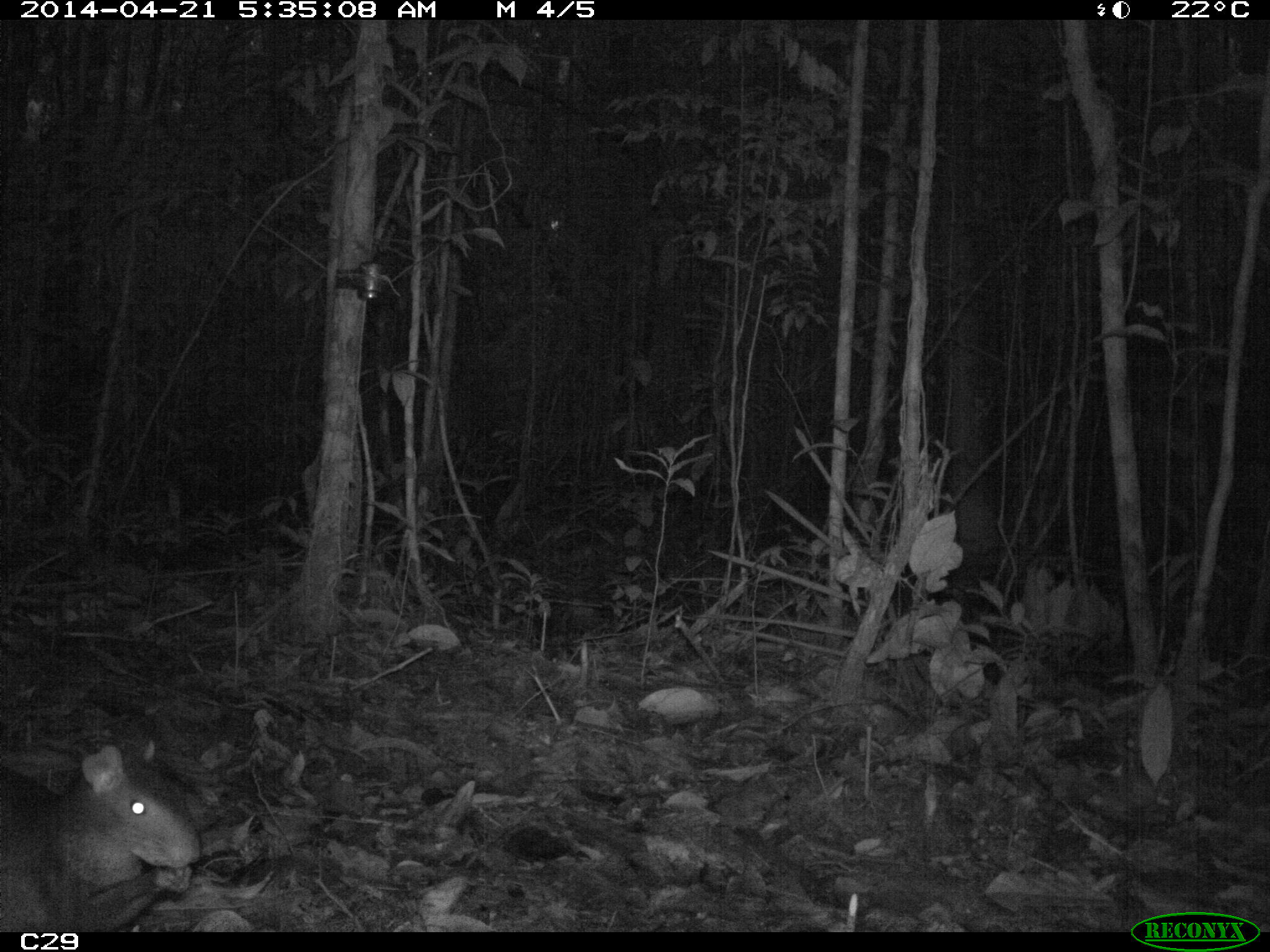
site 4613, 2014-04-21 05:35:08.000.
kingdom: Animalia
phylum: Chordata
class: Mammalia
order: Rodentia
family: Dasyproctidae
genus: Dasyprocta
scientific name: Dasyprocta leporina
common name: red-rumped agouti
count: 1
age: adult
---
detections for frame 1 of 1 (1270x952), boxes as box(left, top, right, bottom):
dasyprocta leporina: box(0, 738, 202, 931)